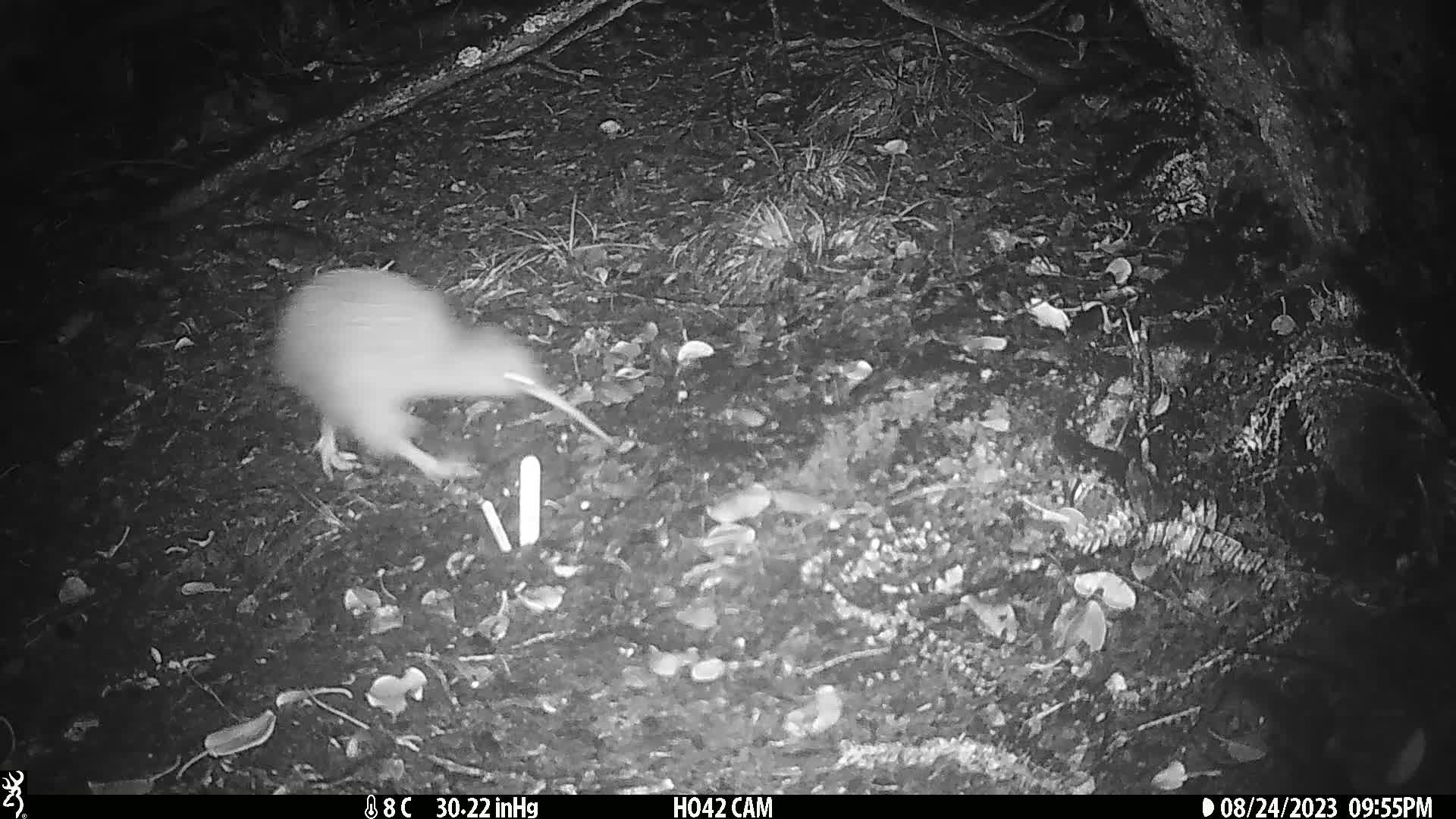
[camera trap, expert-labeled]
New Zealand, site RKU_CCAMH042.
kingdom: Animalia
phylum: Chordata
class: Aves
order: Apterygiformes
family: Apterygidae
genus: Apteryx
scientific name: Apteryx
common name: kiwi